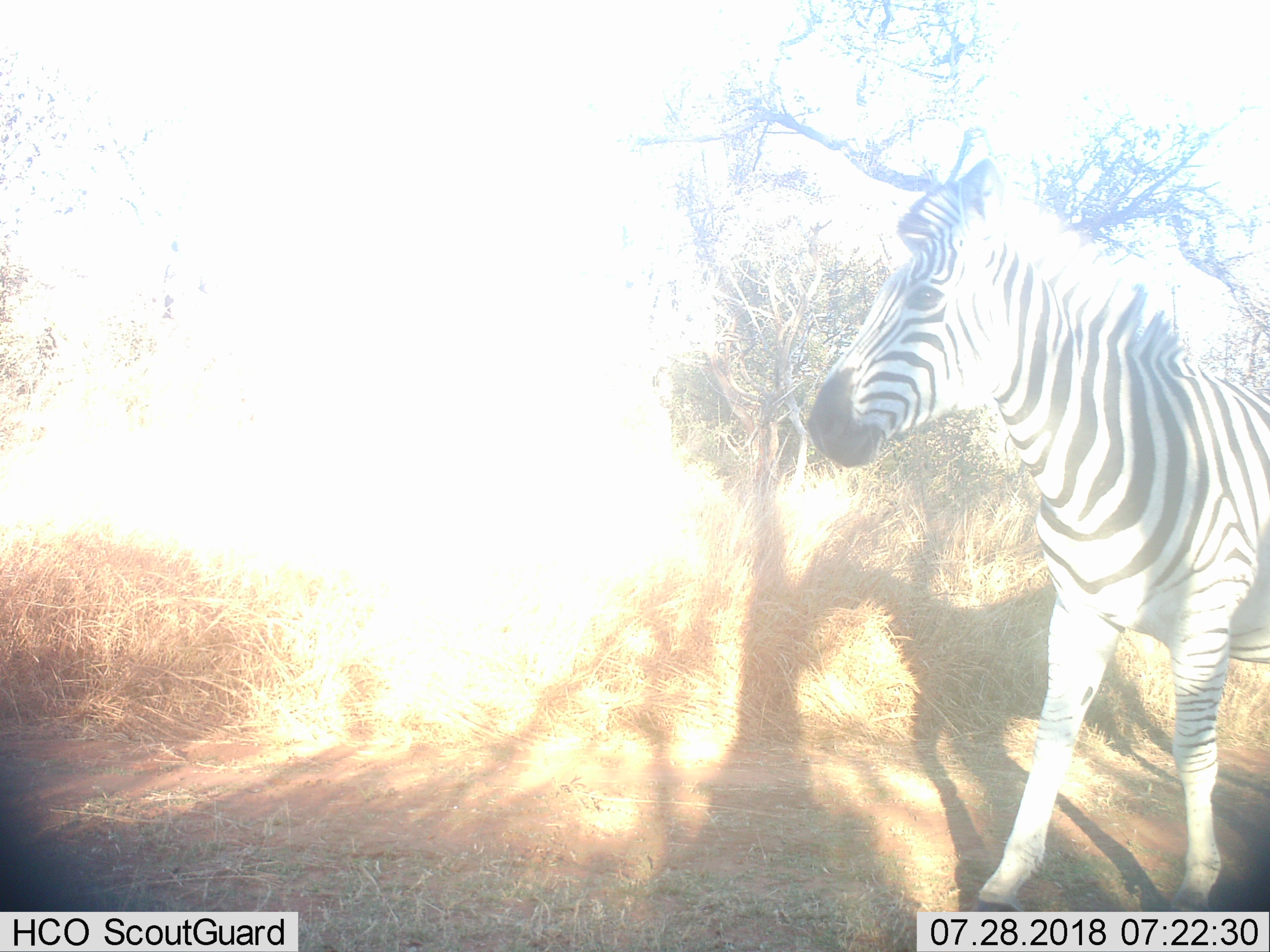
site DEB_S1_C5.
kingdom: Animalia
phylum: Chordata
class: Mammalia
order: Perissodactyla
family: Equidae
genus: Equus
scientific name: Equus quagga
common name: plains zebra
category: zebraplains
Zebraplains (plains zebra) (Equus quagga), count 1. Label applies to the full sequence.